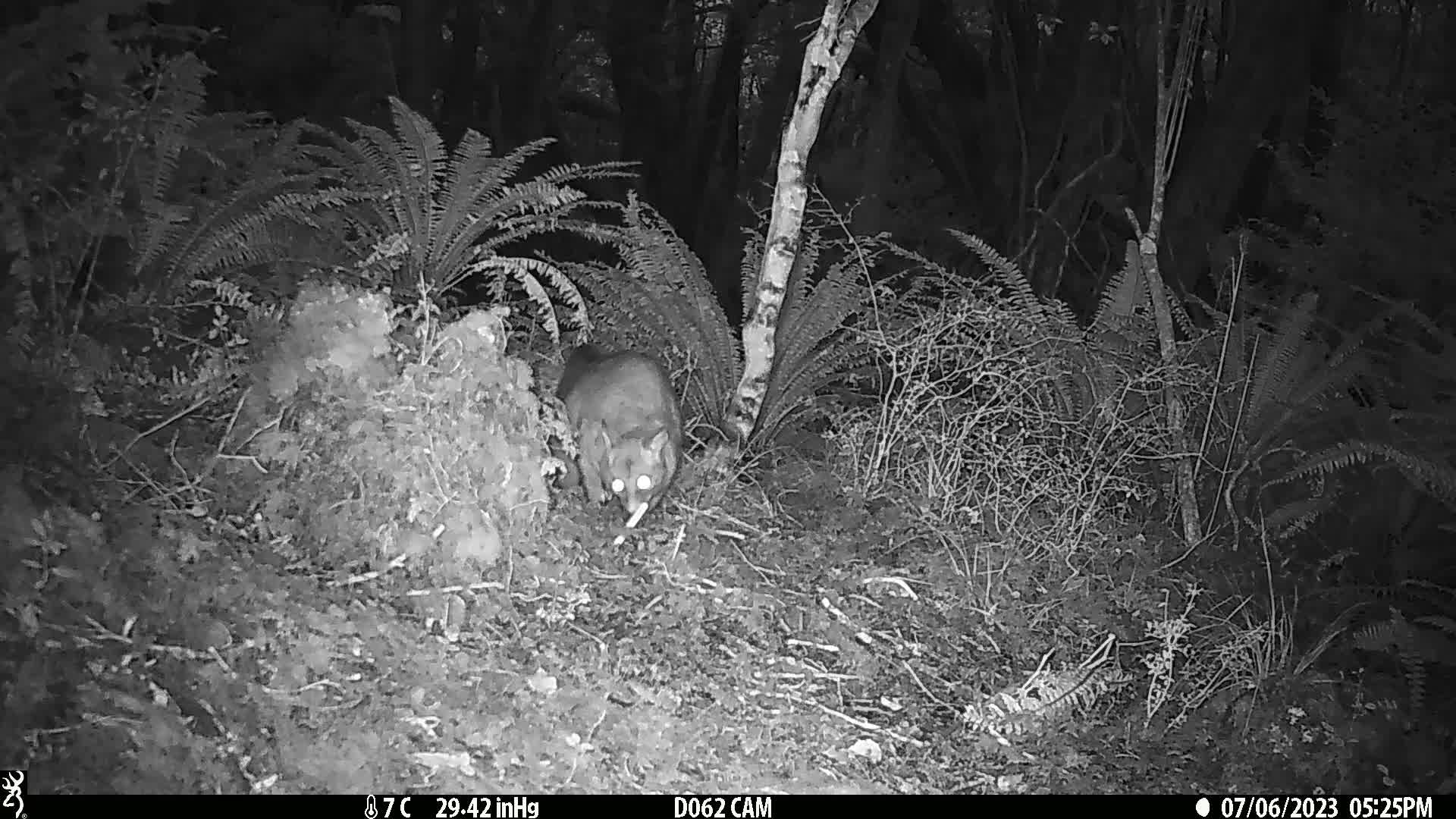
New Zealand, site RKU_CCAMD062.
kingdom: Animalia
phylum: Chordata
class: Mammalia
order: Diprotodontia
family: Phalangeridae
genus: Trichosurus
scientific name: Trichosurus vulpecula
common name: common brushtail possum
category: possum